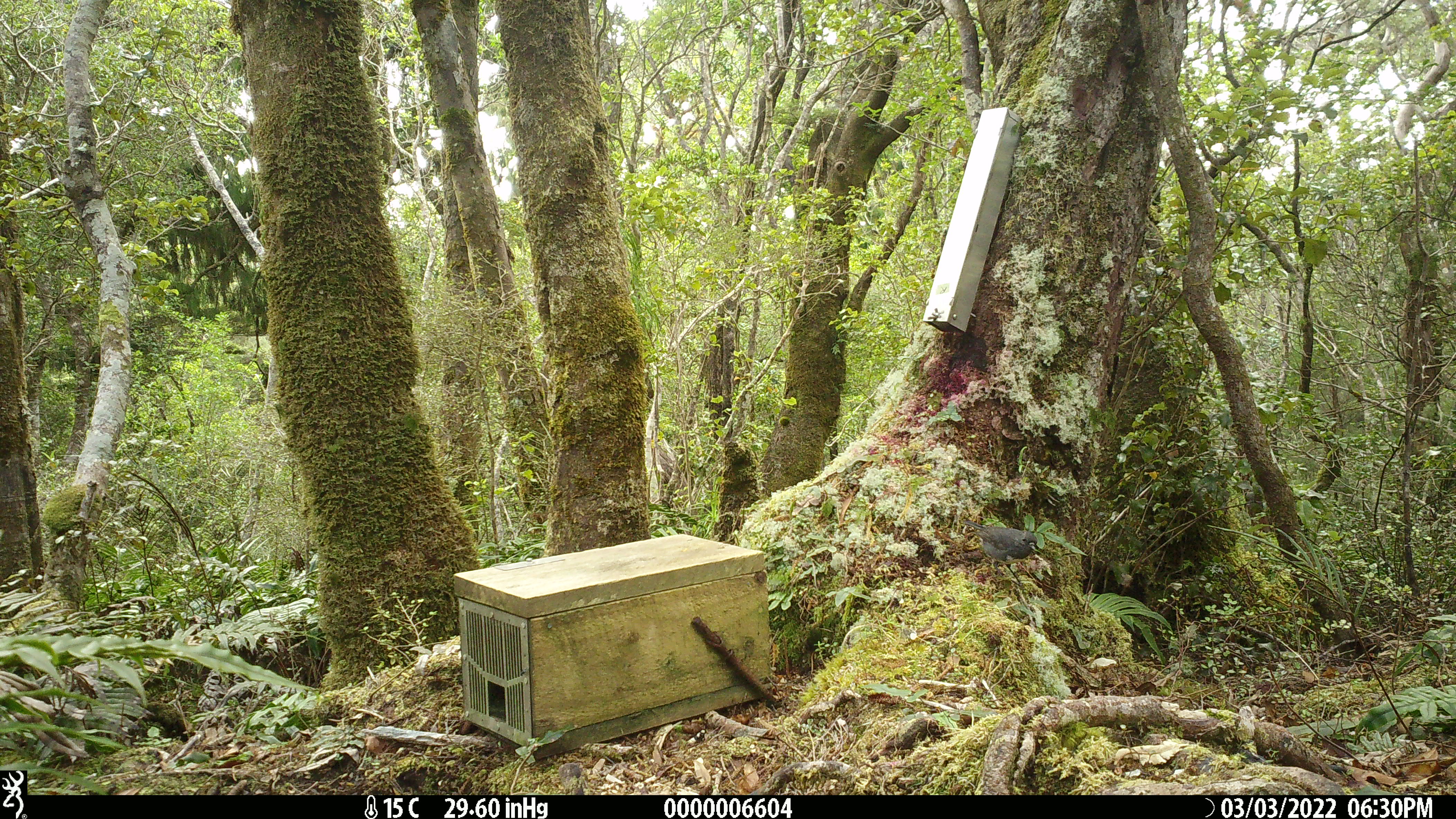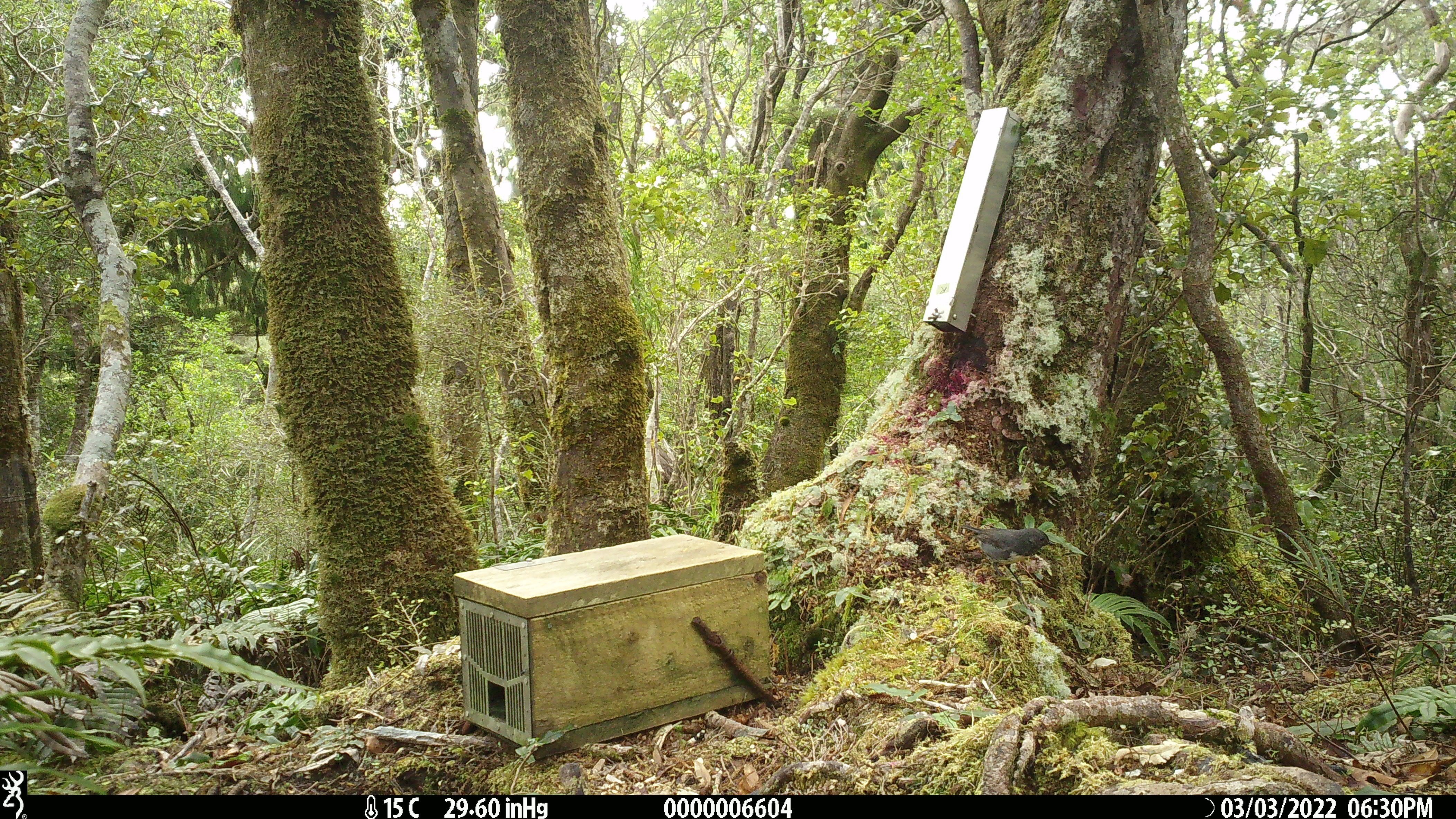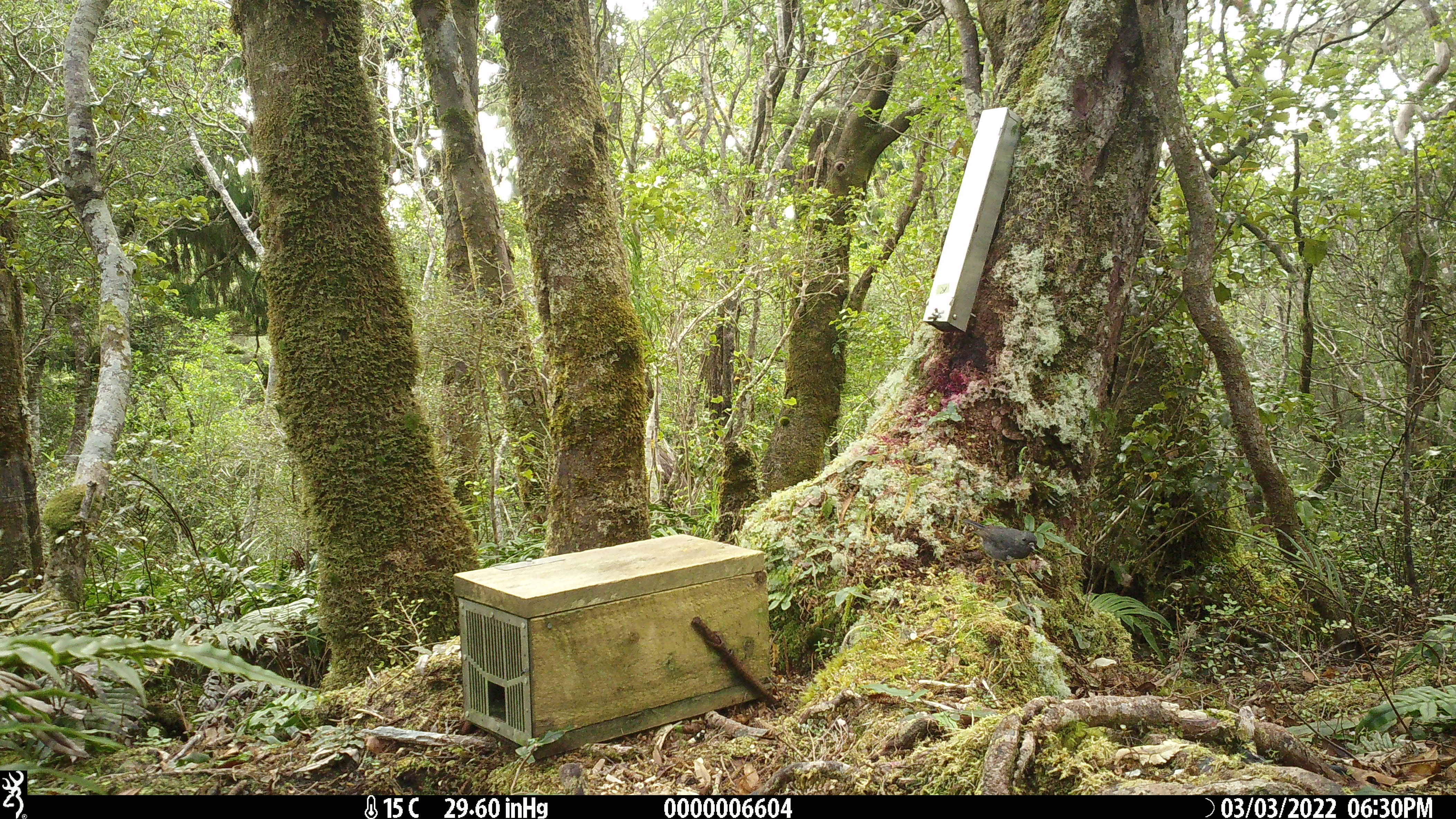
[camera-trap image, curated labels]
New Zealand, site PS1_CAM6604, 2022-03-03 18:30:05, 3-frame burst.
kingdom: Animalia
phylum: Chordata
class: Aves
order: Passeriformes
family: Petroicidae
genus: Petroica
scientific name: Petroica australis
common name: new zealand robin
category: robin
Robin (new zealand robin) (Petroica australis).